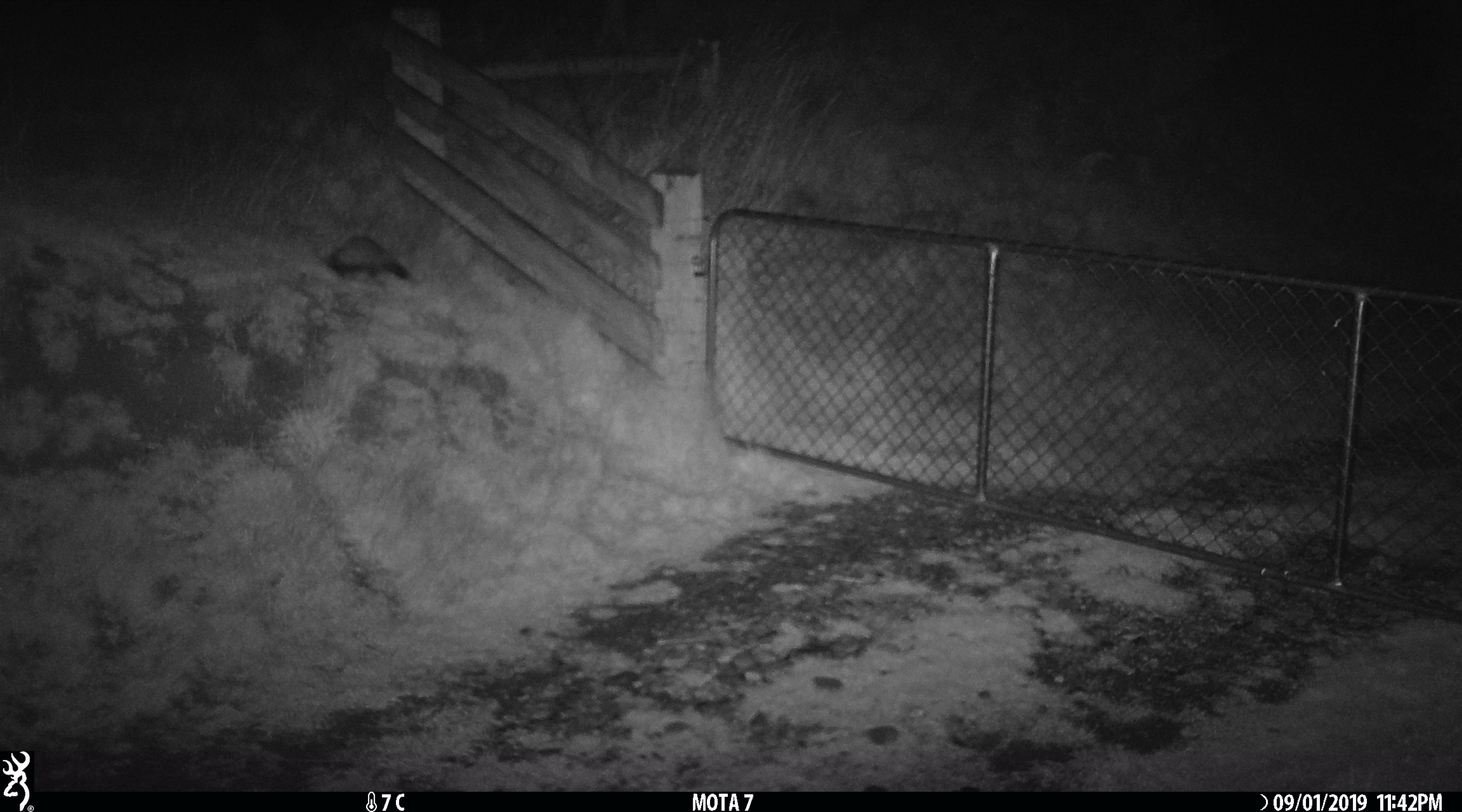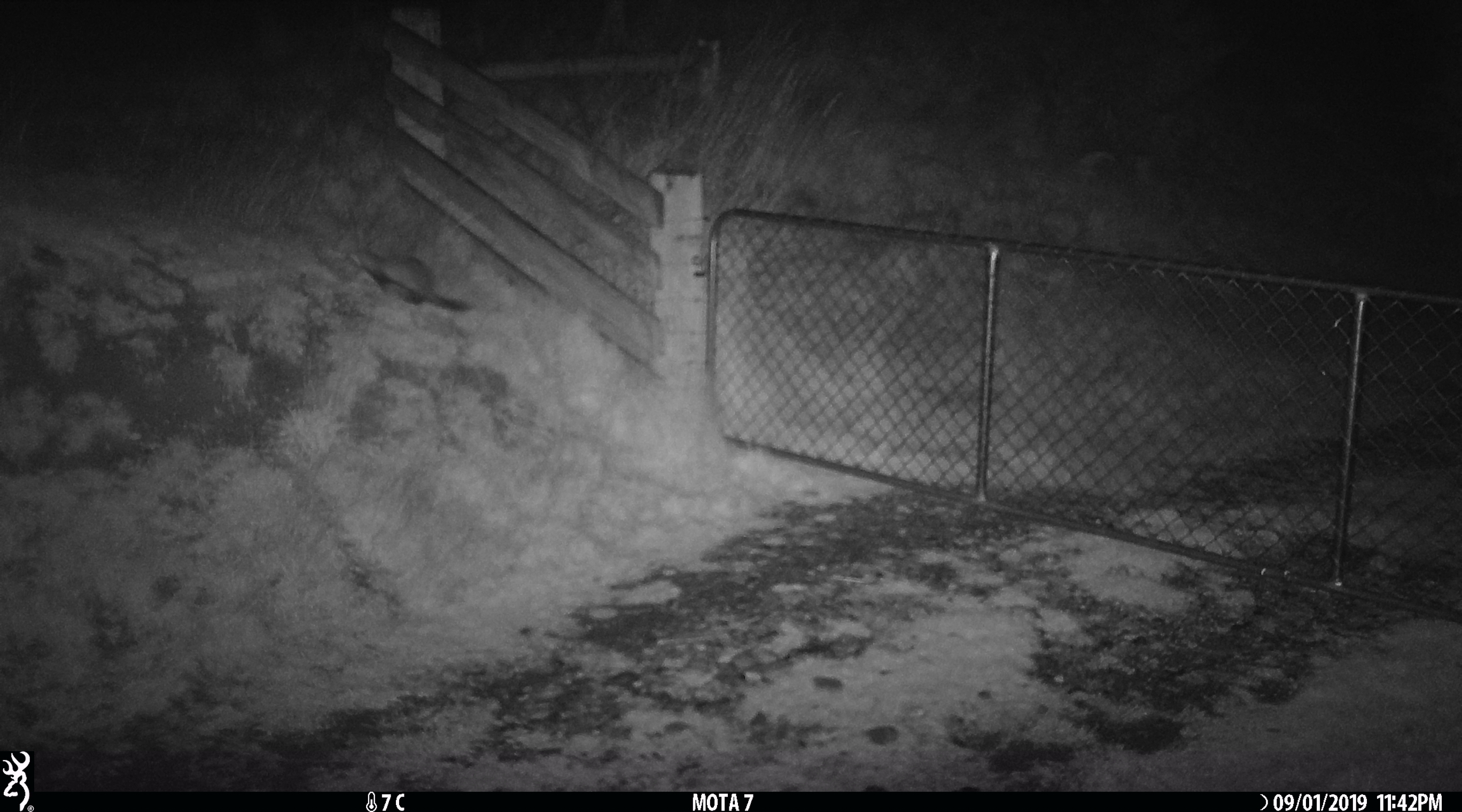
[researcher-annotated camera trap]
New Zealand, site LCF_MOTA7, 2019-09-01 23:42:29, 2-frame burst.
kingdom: Animalia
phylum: Chordata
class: Mammalia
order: Carnivora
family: Mustelidae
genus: Mustela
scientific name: Mustela furo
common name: ferret